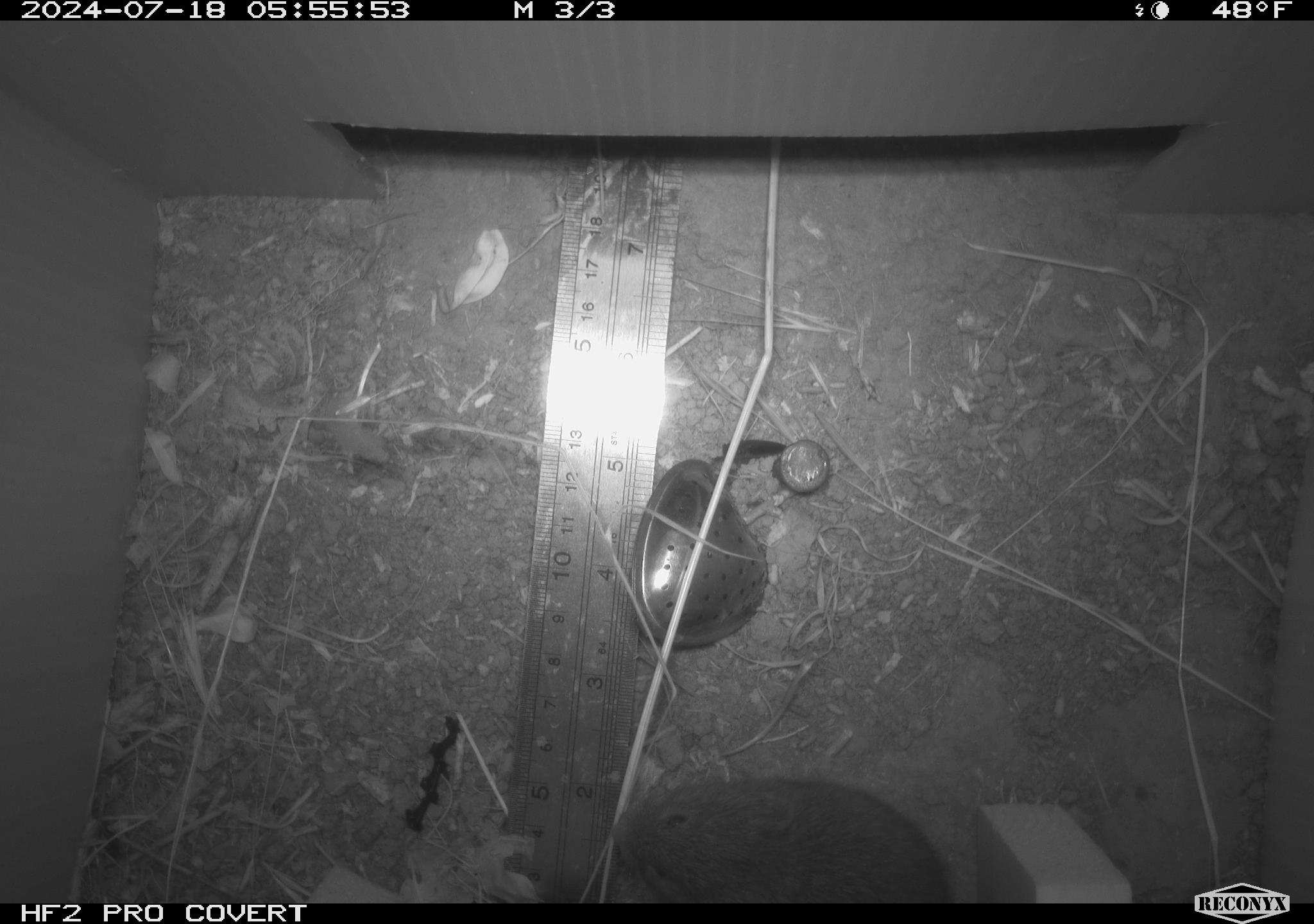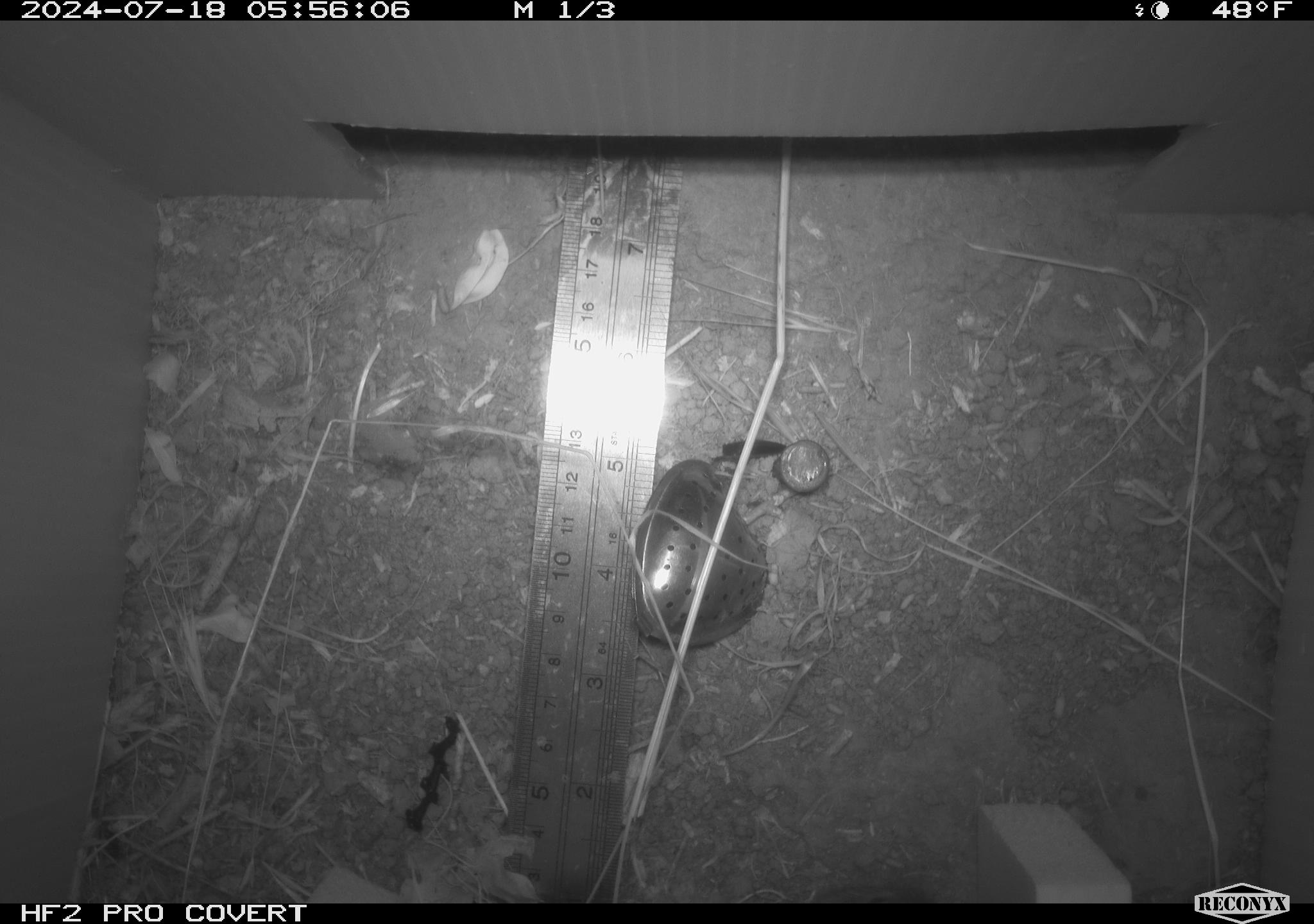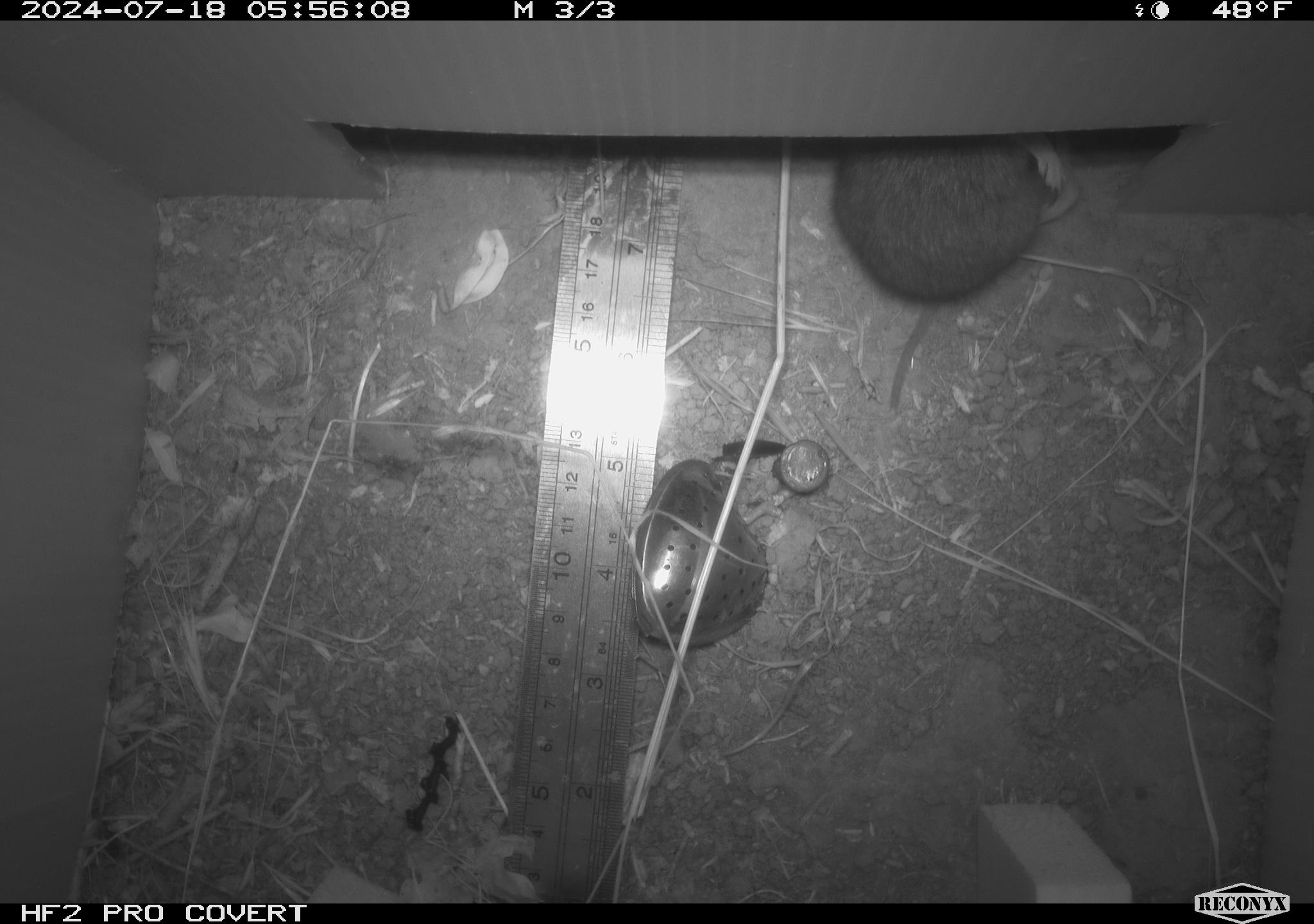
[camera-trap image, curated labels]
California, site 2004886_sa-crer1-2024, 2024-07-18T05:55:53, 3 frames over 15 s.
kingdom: Animalia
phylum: Chordata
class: Mammalia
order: Rodentia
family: Cricetidae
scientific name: Arvicolinae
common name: voles, lemmings, and muskrats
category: arvicolinae subfamily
Arvicolinae subfamily (voles, lemmings, and muskrats) (Arvicolinae).